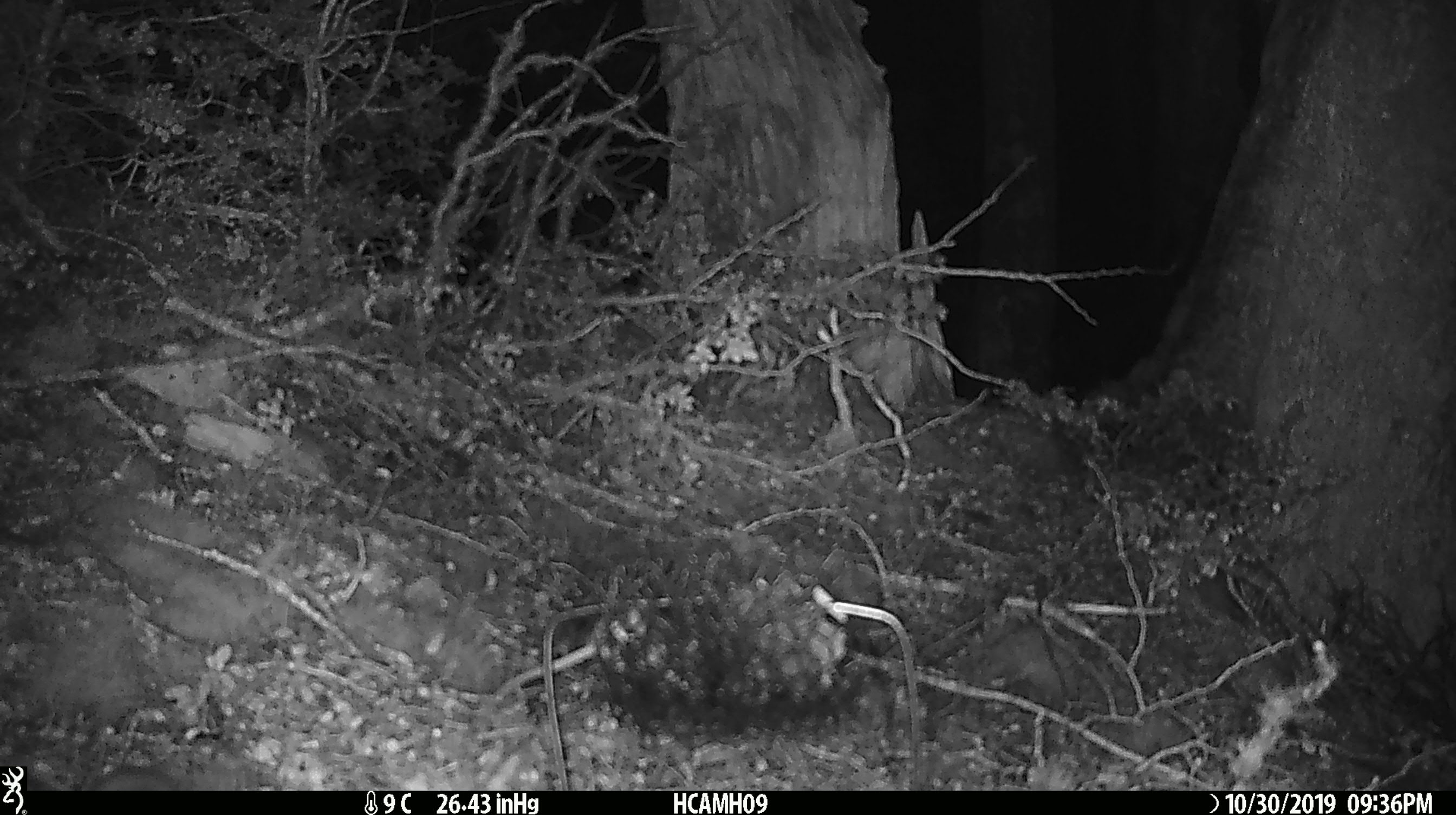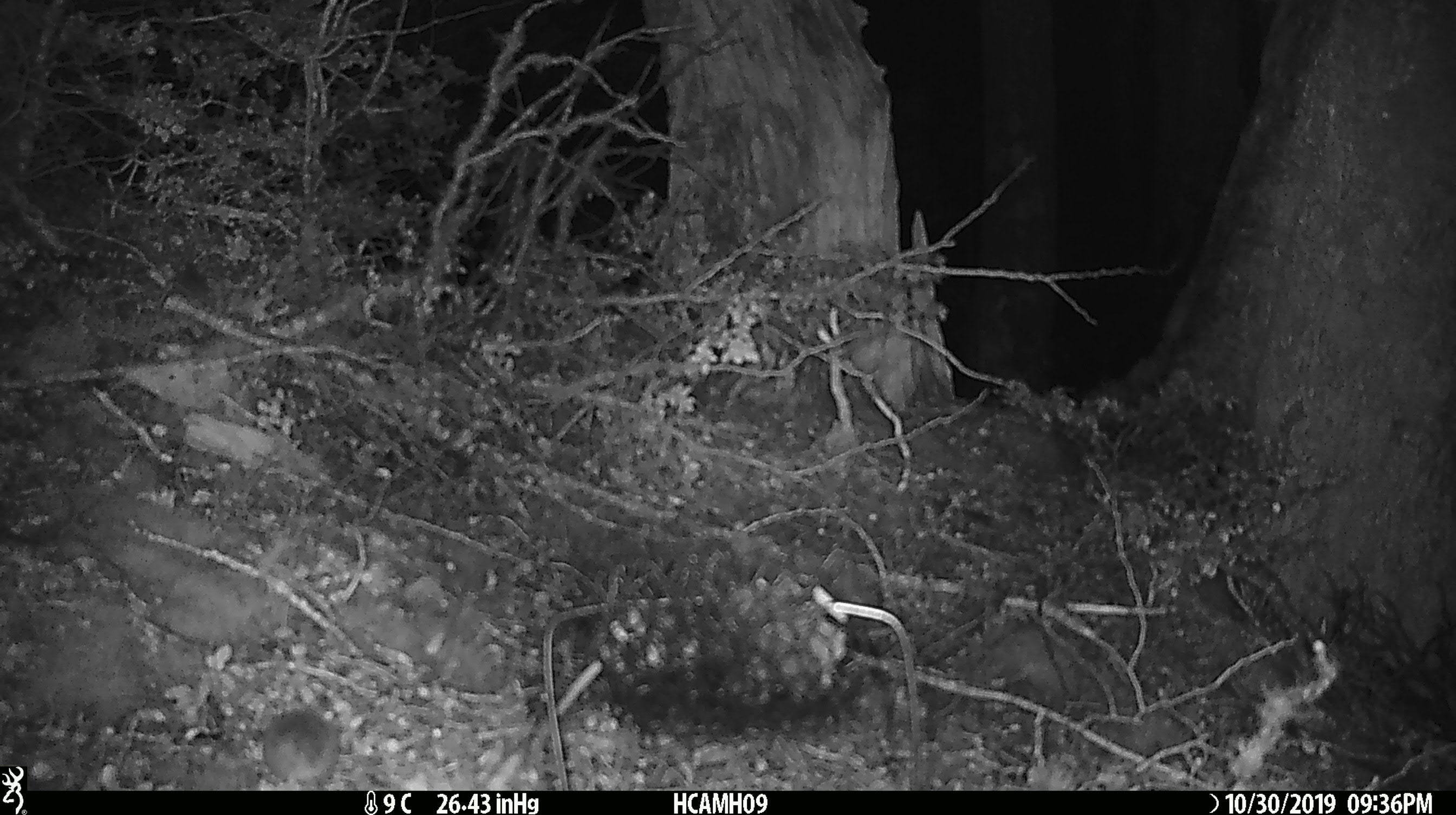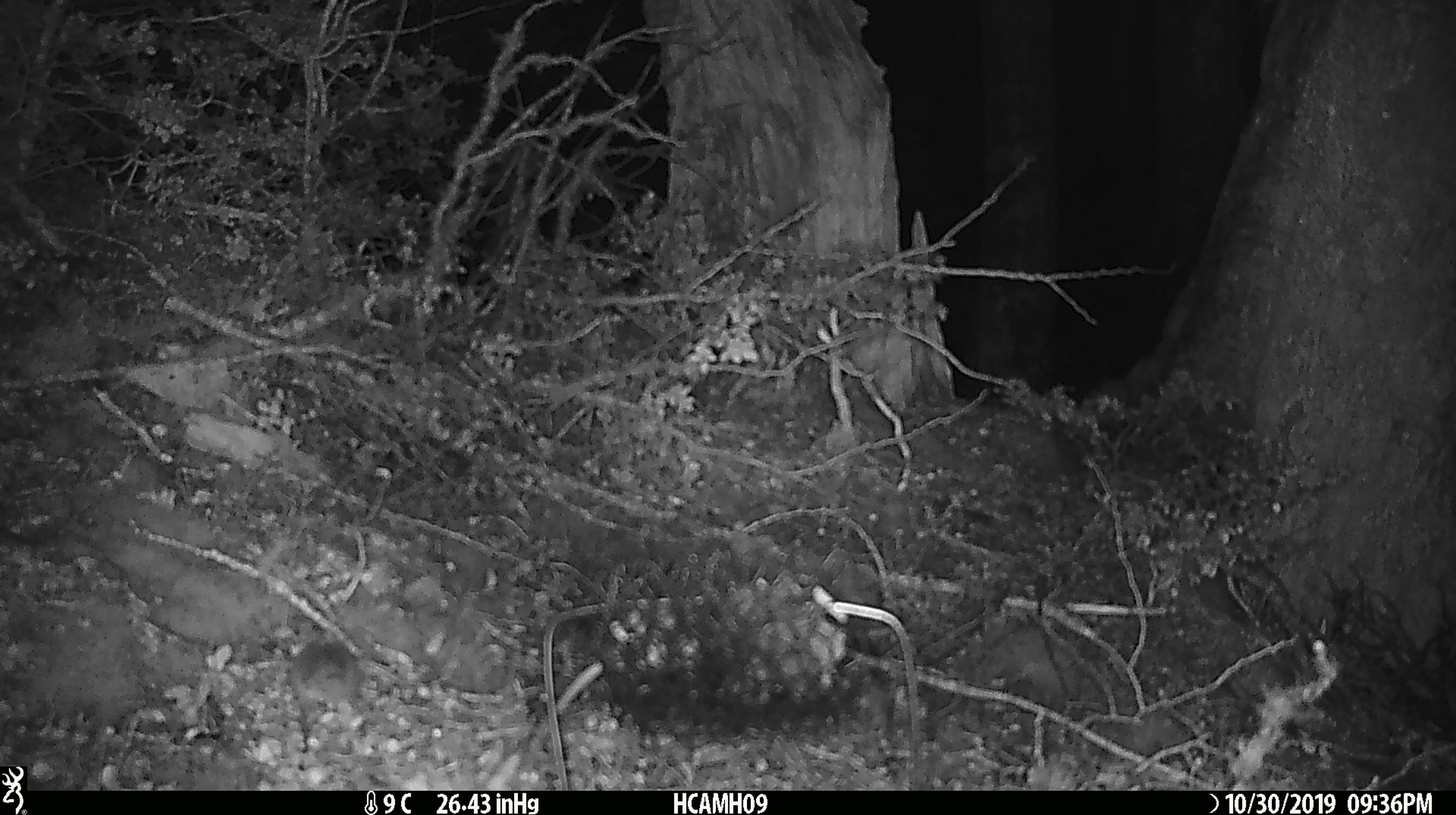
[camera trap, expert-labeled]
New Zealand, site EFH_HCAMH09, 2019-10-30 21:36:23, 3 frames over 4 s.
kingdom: Animalia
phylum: Chordata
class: Mammalia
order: Rodentia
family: Muridae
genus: Mus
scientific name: Mus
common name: mouse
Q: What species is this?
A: Mouse (Mus).